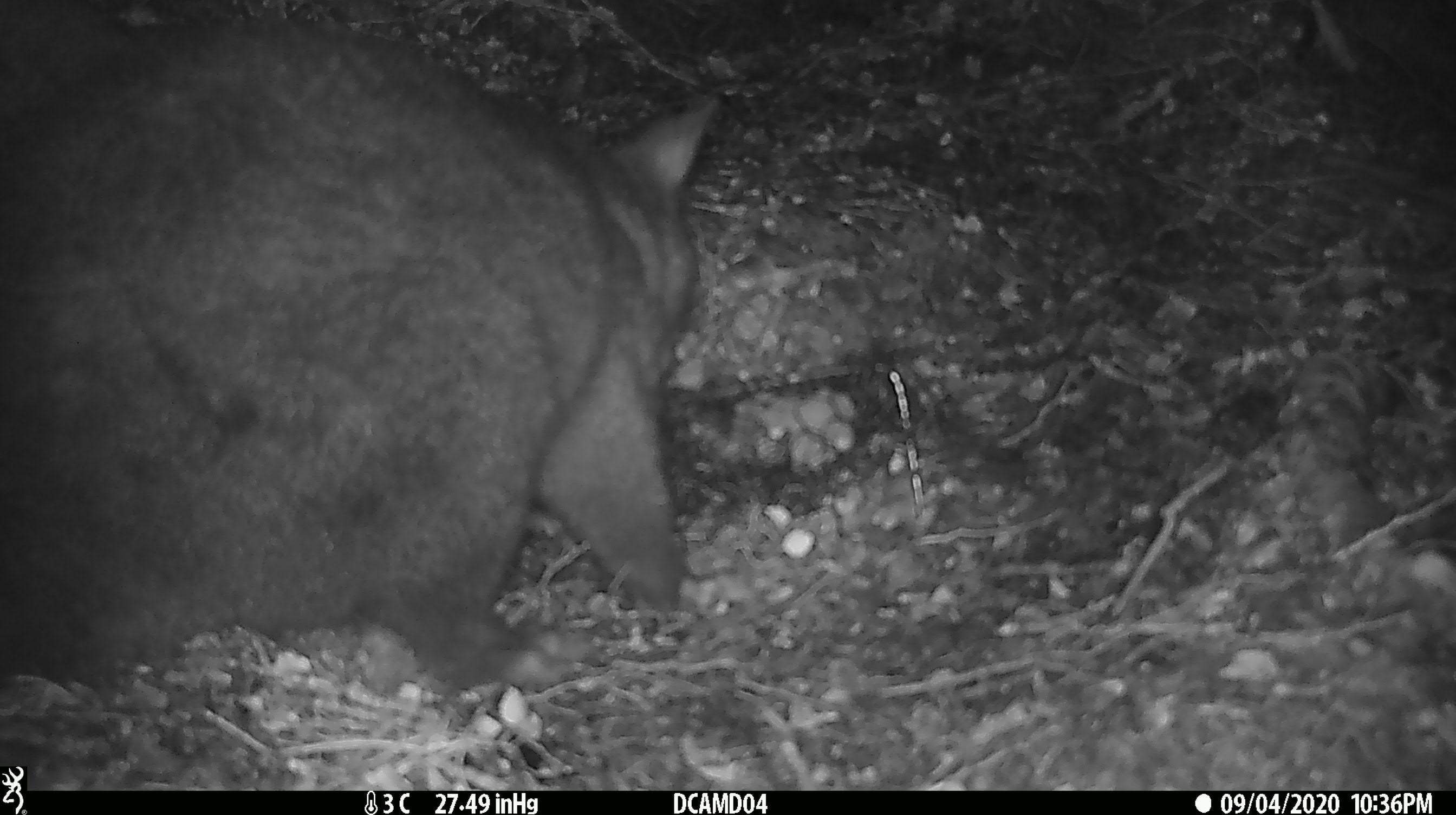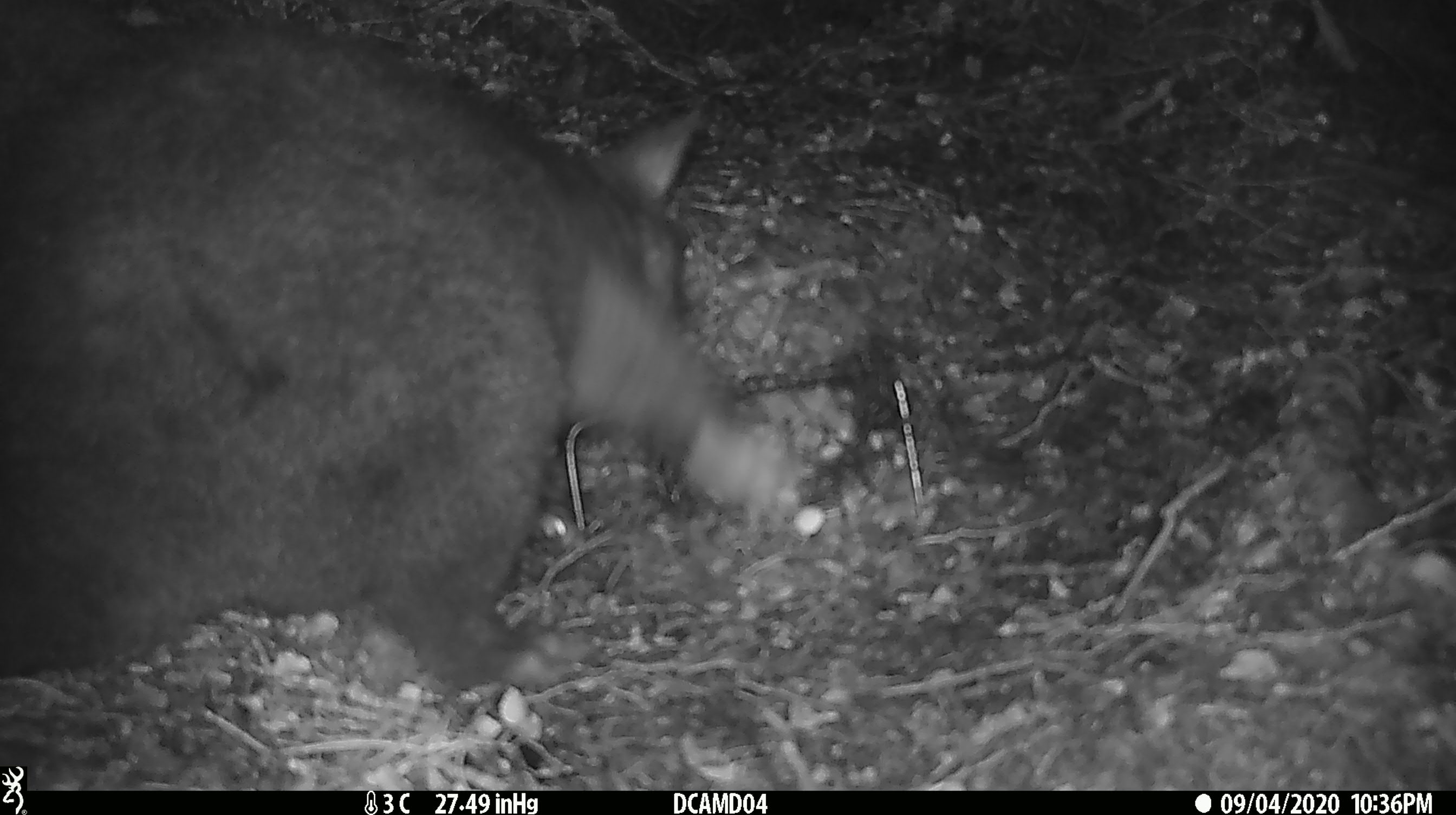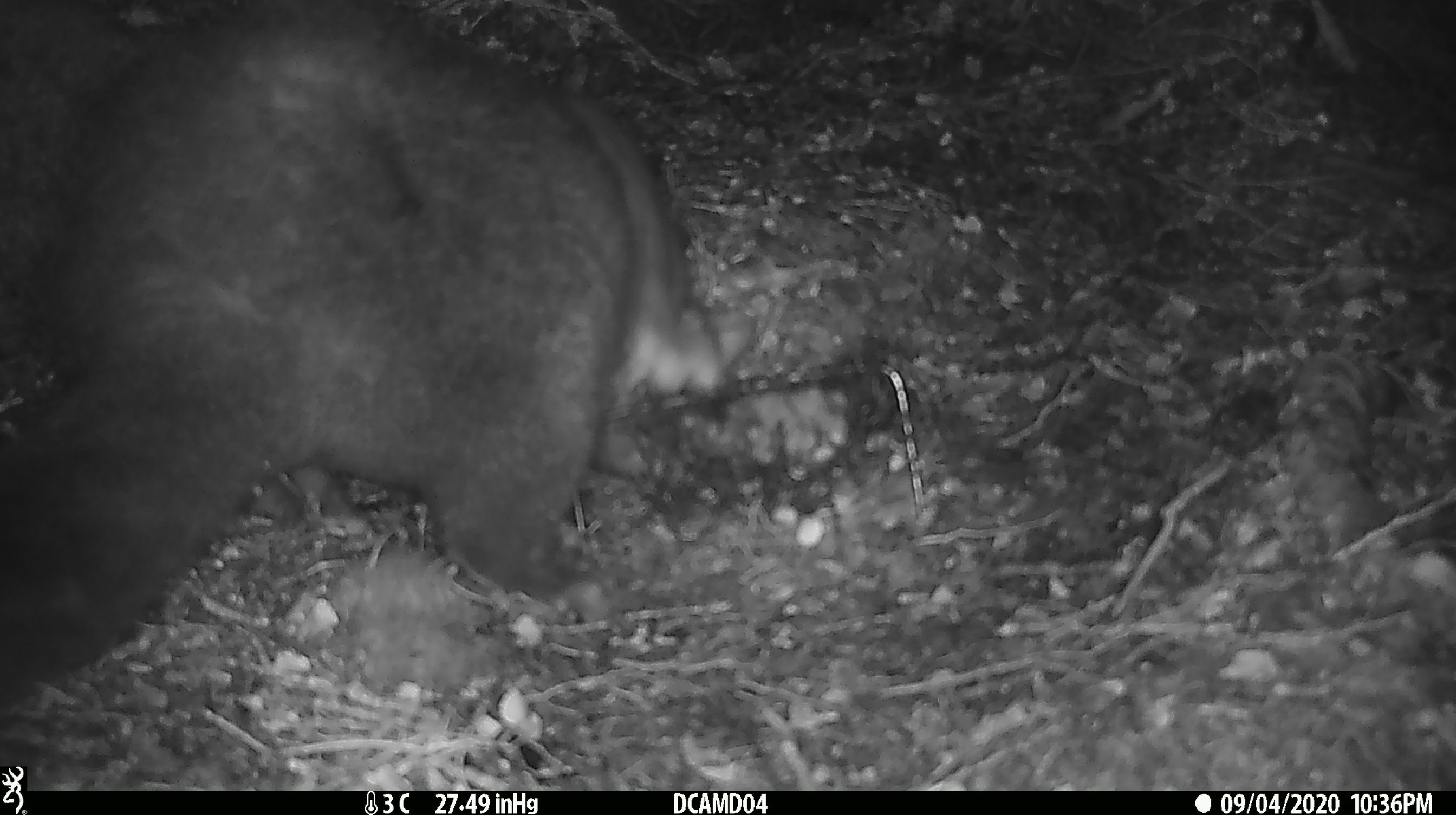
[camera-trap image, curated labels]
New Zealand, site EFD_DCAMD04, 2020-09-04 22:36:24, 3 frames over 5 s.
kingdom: Animalia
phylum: Chordata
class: Mammalia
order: Diprotodontia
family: Phalangeridae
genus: Trichosurus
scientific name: Trichosurus vulpecula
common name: common brushtail possum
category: possum